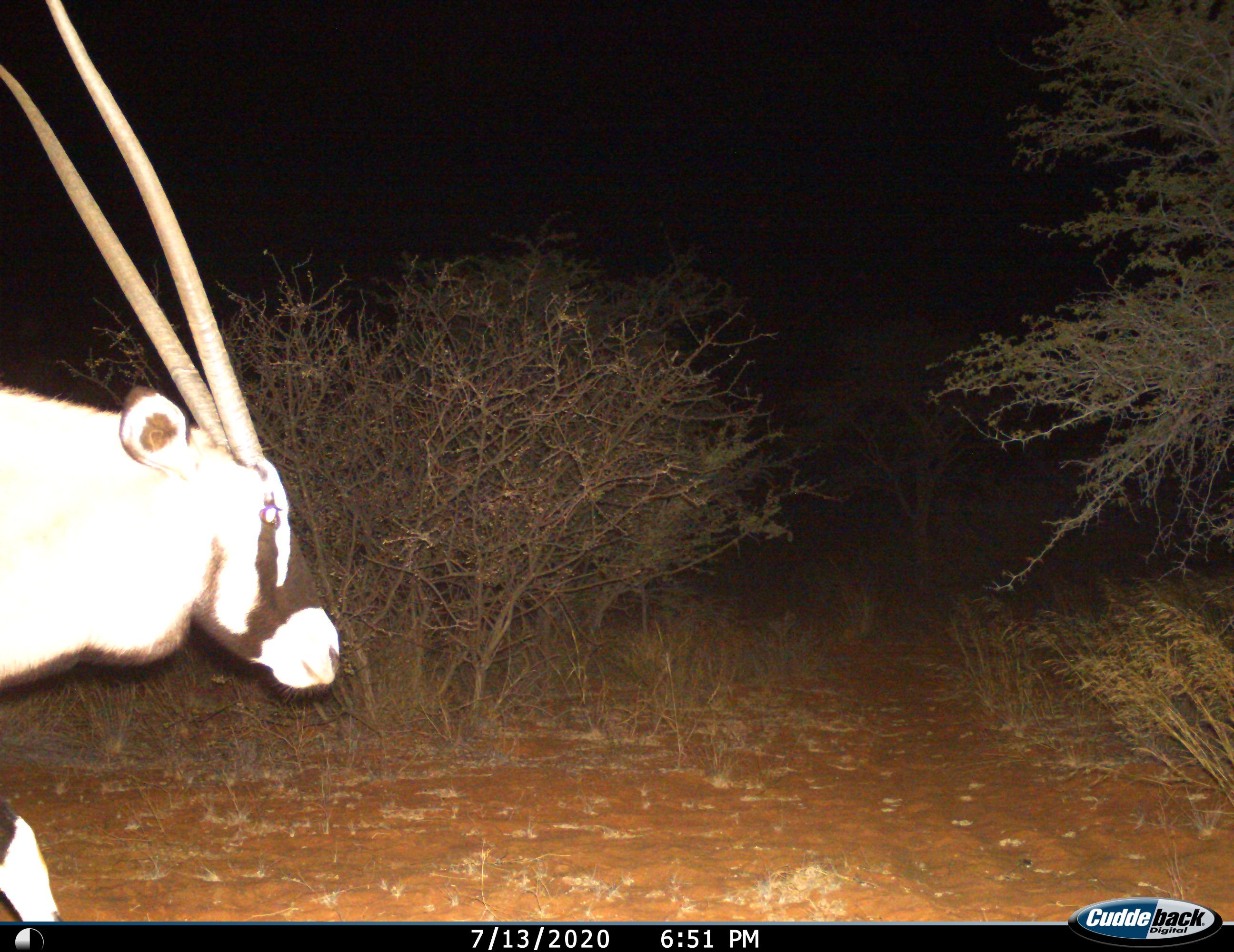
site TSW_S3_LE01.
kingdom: Animalia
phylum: Chordata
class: Mammalia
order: Artiodactyla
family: Bovidae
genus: Oryx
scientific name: Oryx gazella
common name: gemsbok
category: oryx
Oryx (gemsbok) (Oryx gazella), count 1. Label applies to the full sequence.